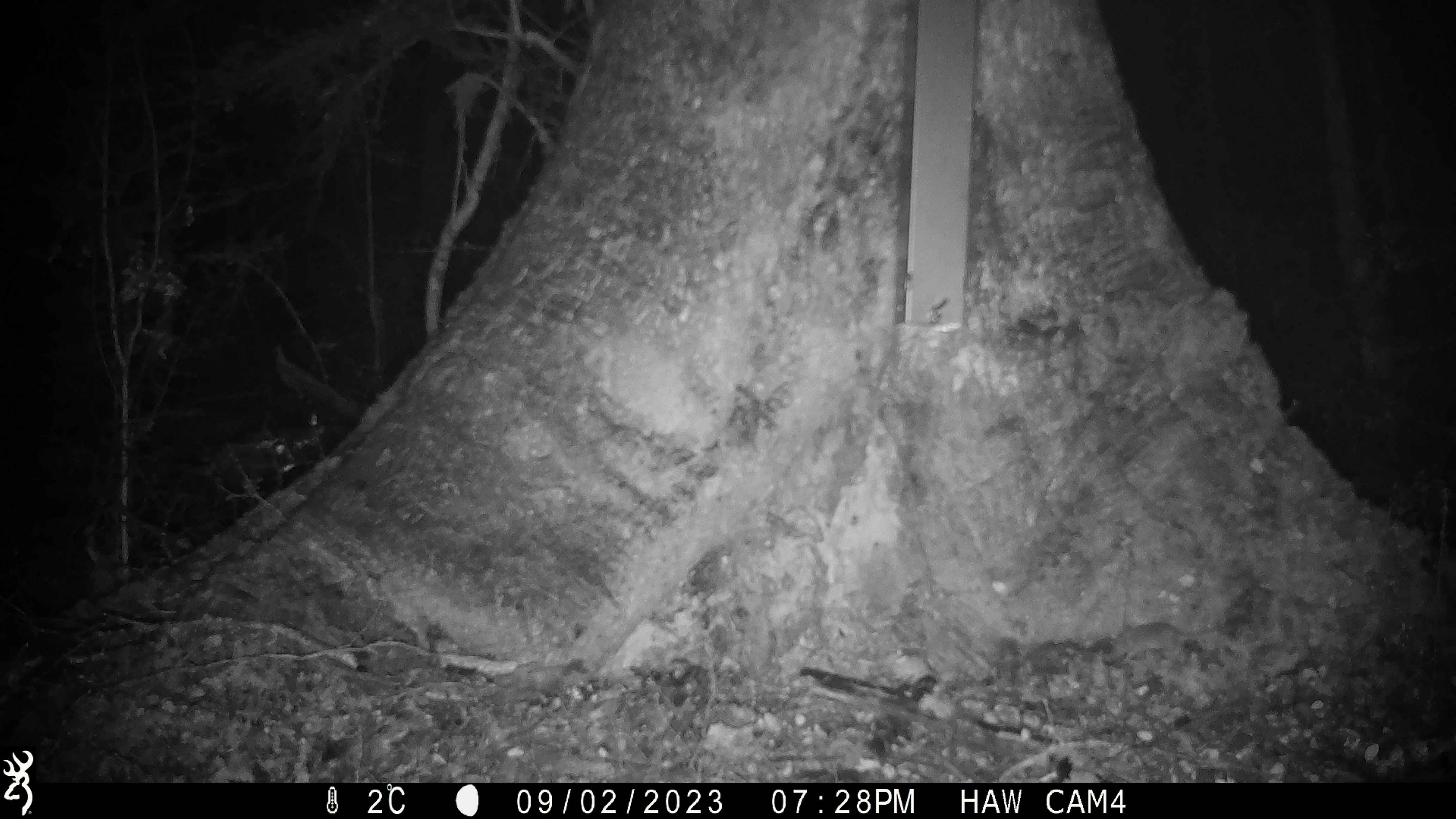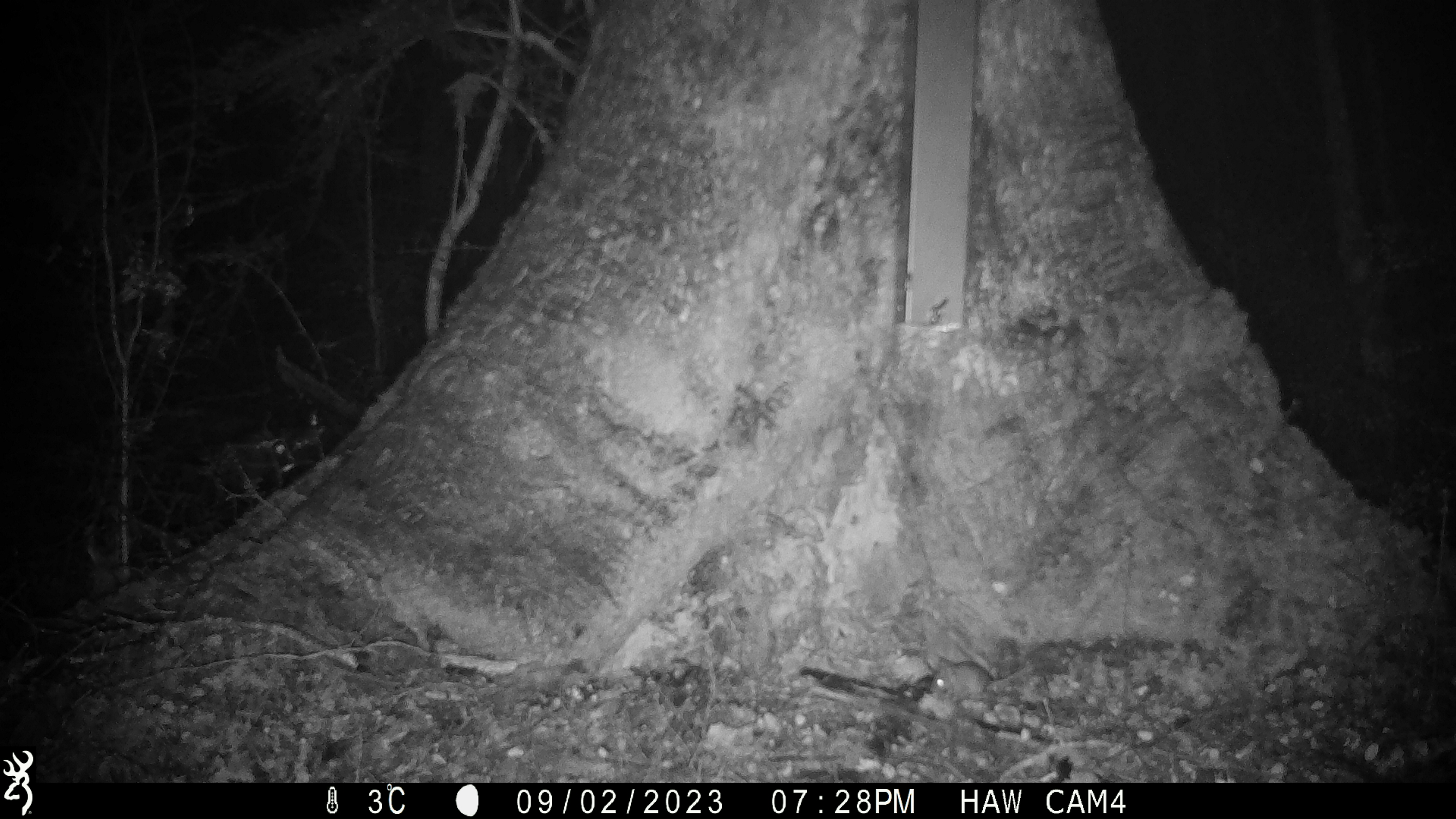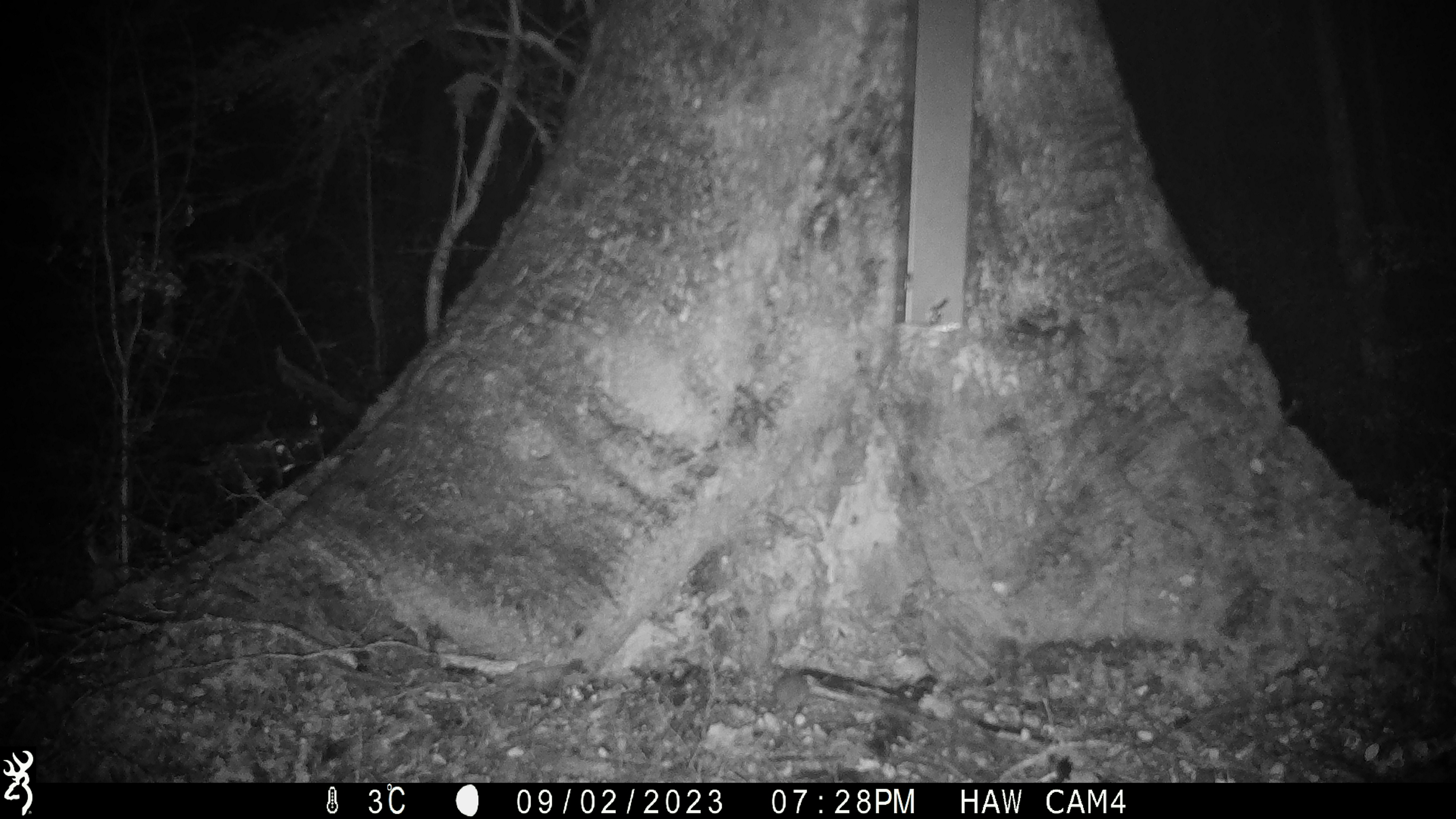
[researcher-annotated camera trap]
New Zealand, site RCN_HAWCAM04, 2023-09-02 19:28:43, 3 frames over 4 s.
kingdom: Animalia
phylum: Chordata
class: Mammalia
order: Rodentia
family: Muridae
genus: Mus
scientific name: Mus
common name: mouse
Mouse (Mus).